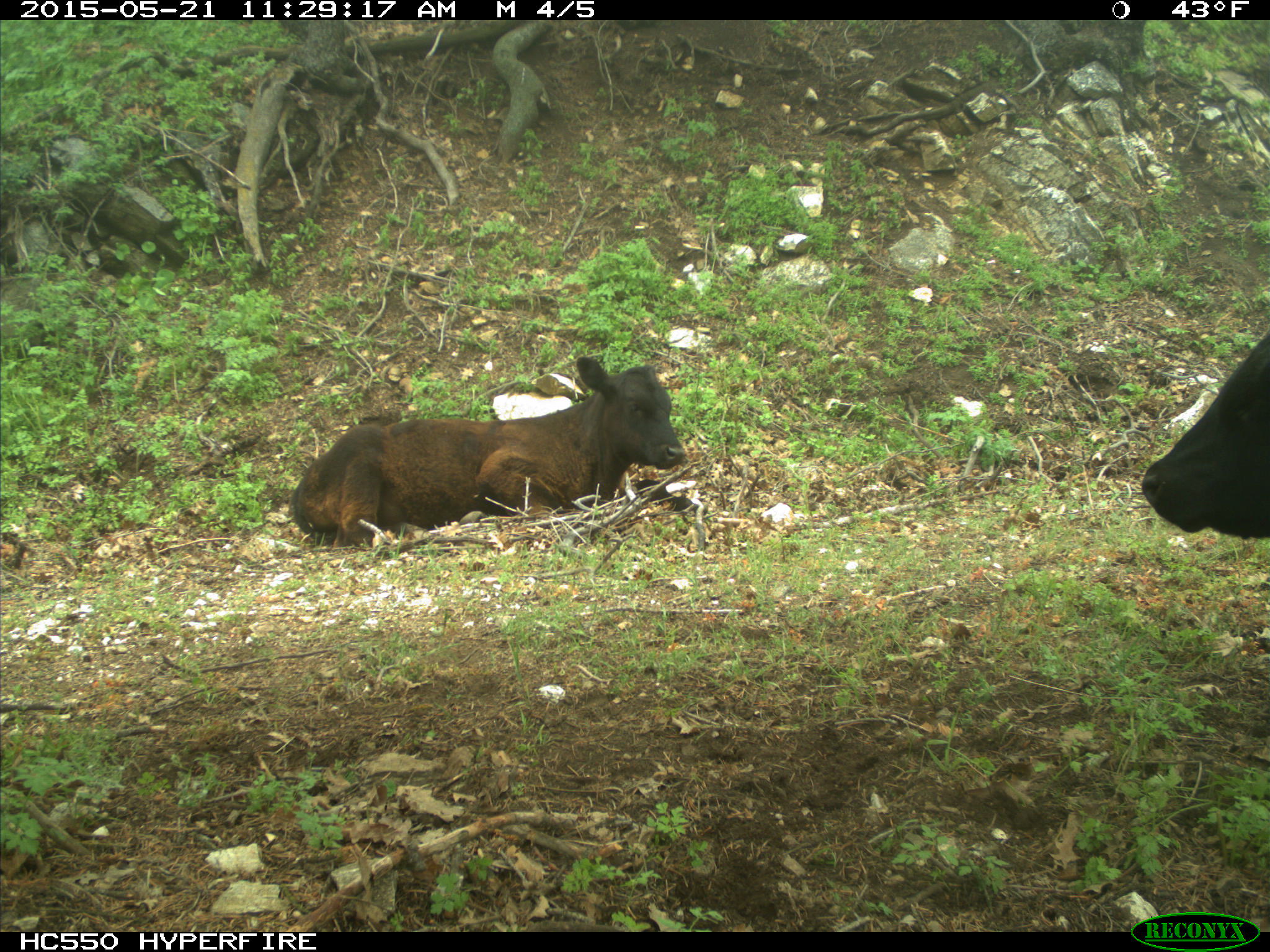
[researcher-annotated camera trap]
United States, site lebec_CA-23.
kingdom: Animalia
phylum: Chordata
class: Mammalia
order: Artiodactyla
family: Bovidae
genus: Bos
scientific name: Bos taurus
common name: domestic cow